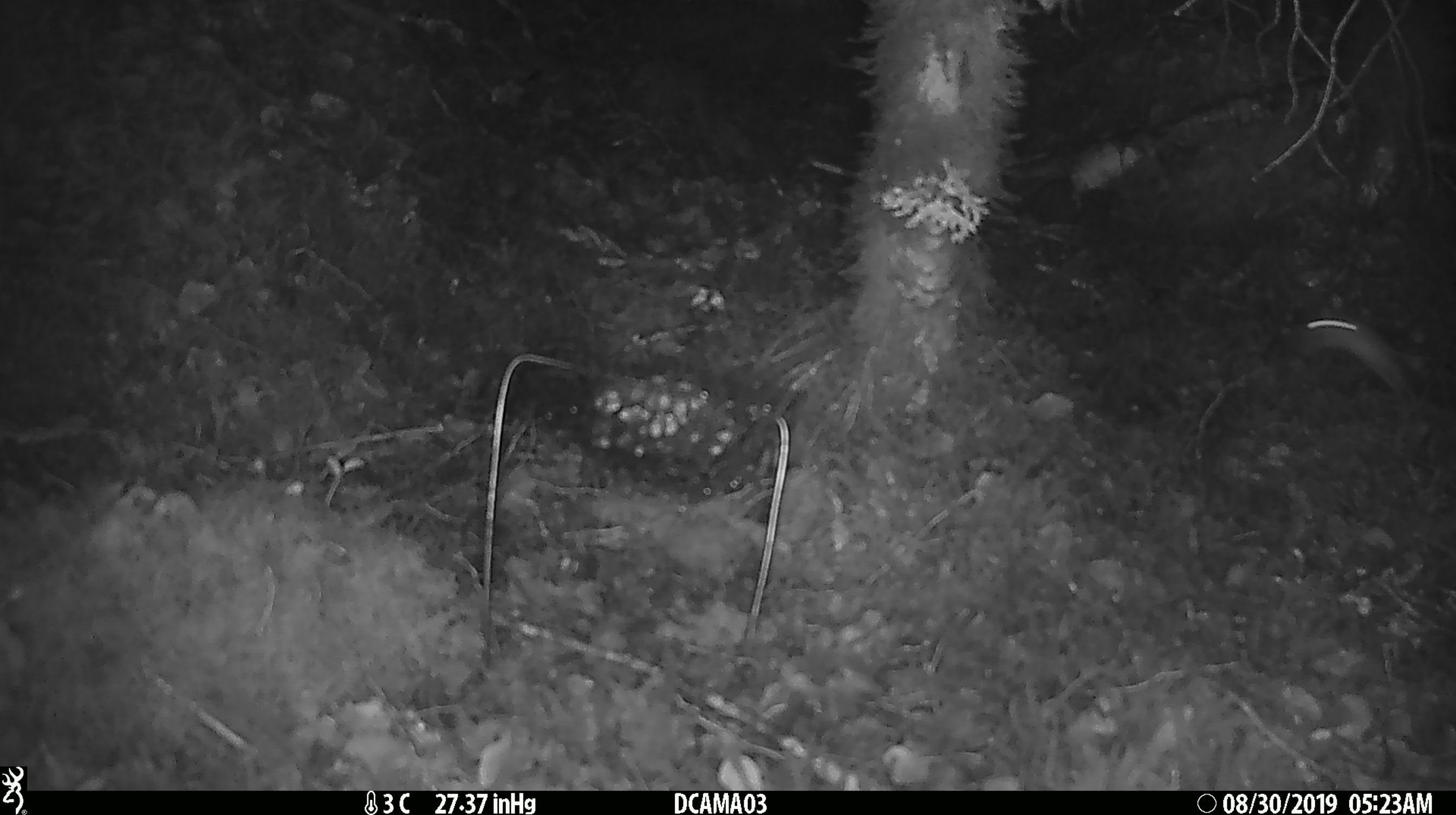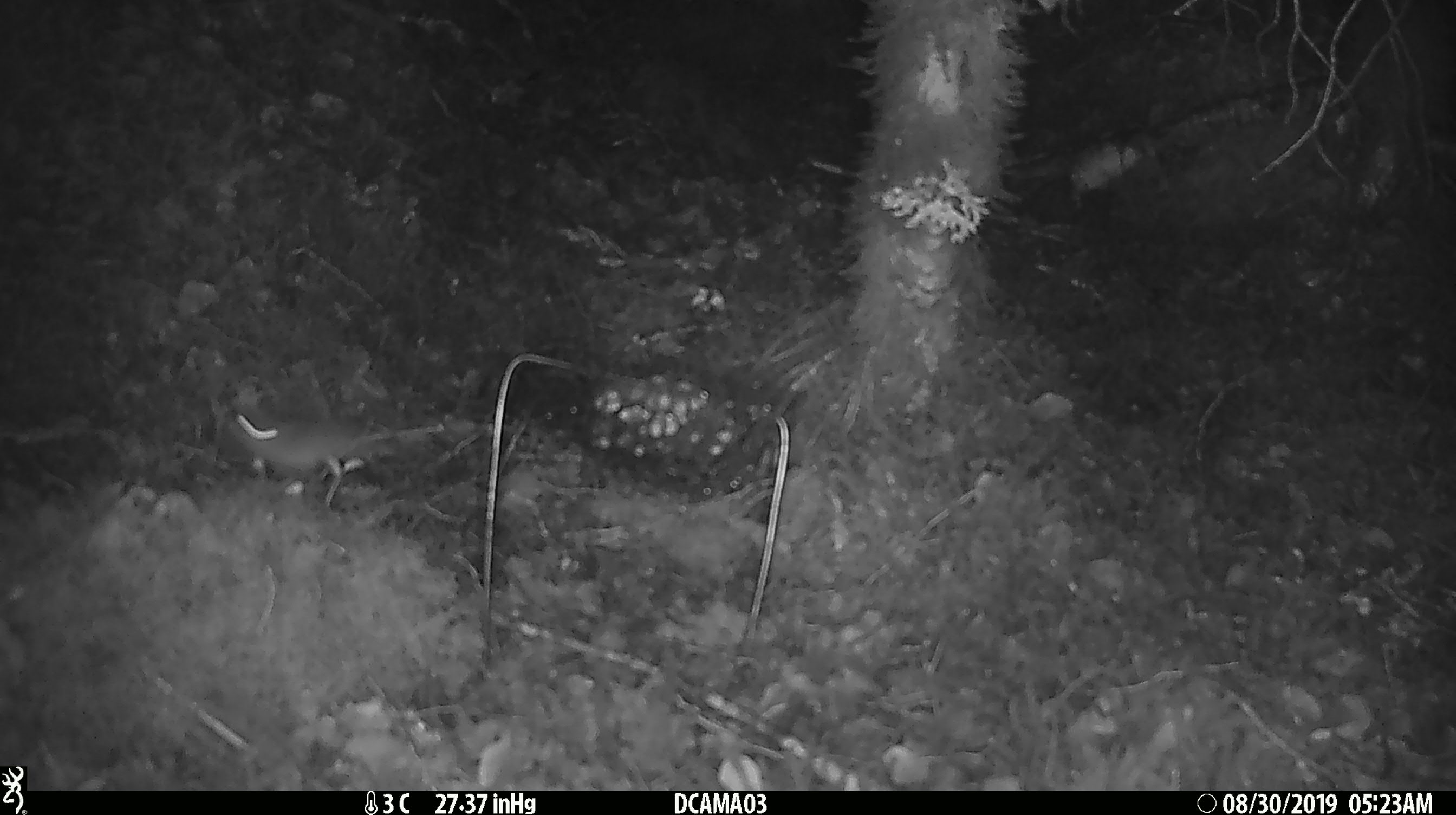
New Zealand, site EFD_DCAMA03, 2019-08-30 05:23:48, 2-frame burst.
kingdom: Animalia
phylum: Chordata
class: Mammalia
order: Rodentia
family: Muridae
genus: Mus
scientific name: Mus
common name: mouse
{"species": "mouse (Mus)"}